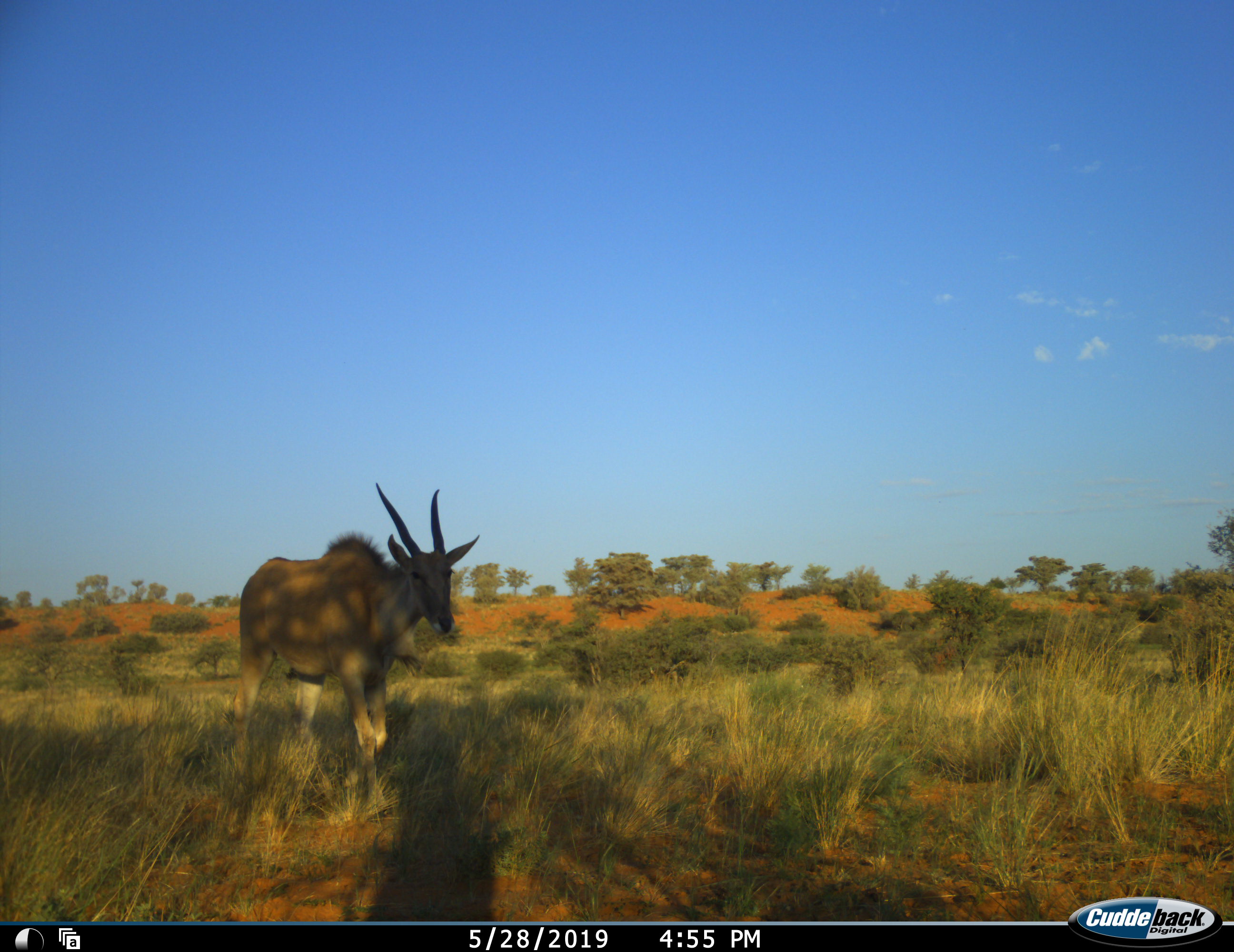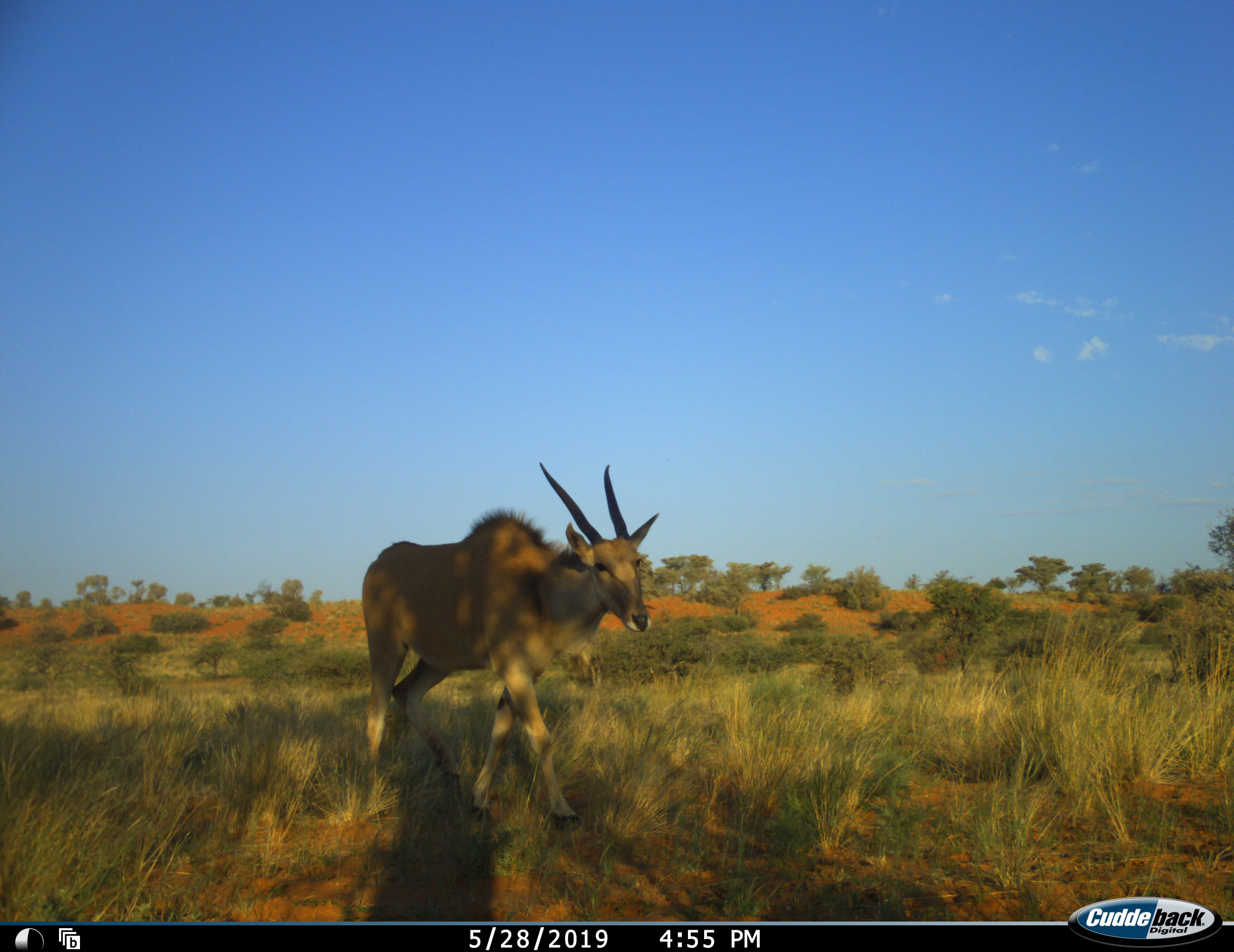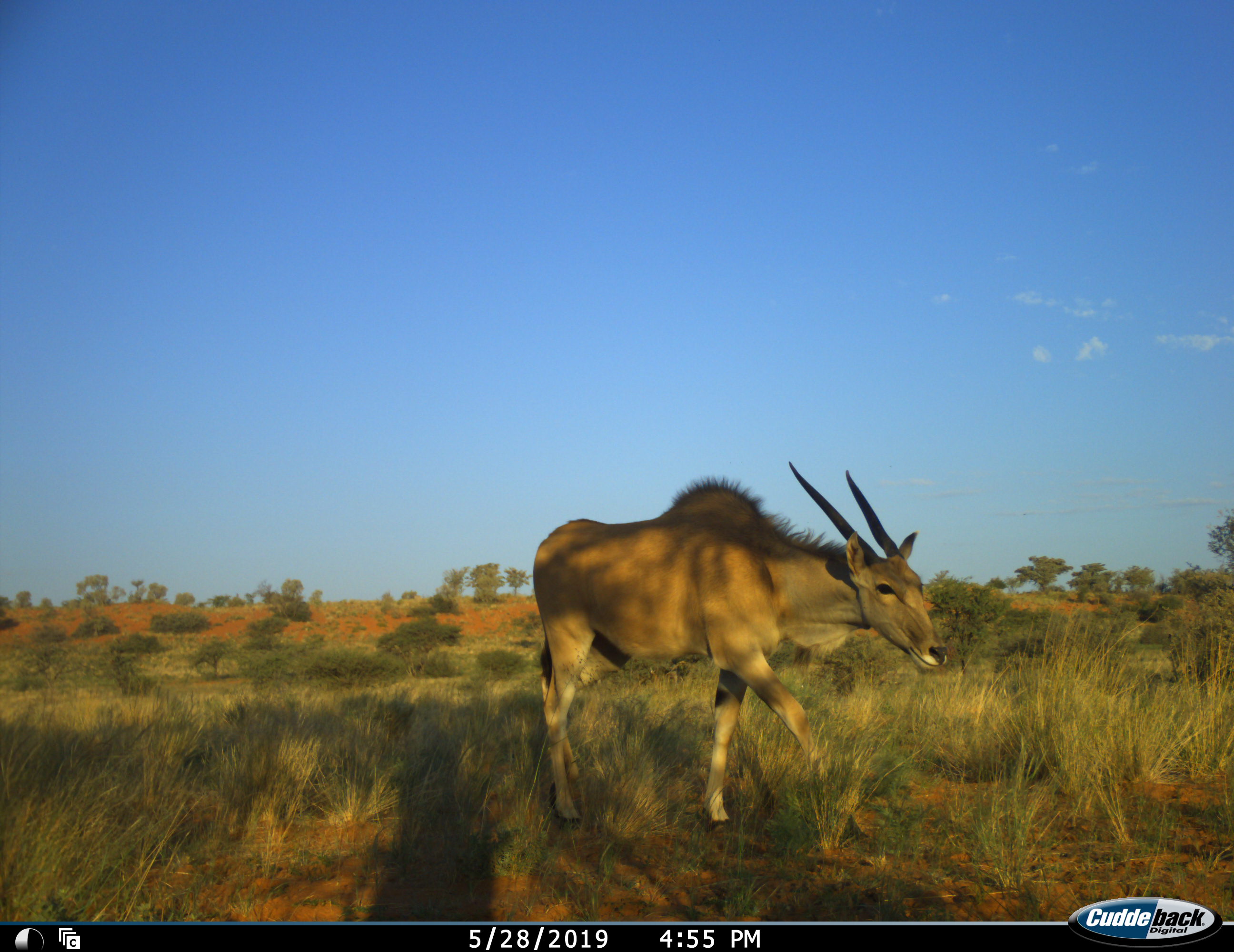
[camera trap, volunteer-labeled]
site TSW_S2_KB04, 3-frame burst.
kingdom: Animalia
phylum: Chordata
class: Mammalia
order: Artiodactyla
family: Bovidae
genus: Tragelaphus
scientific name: Tragelaphus oryx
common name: eland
Eland (Tragelaphus oryx), count 1. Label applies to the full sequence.